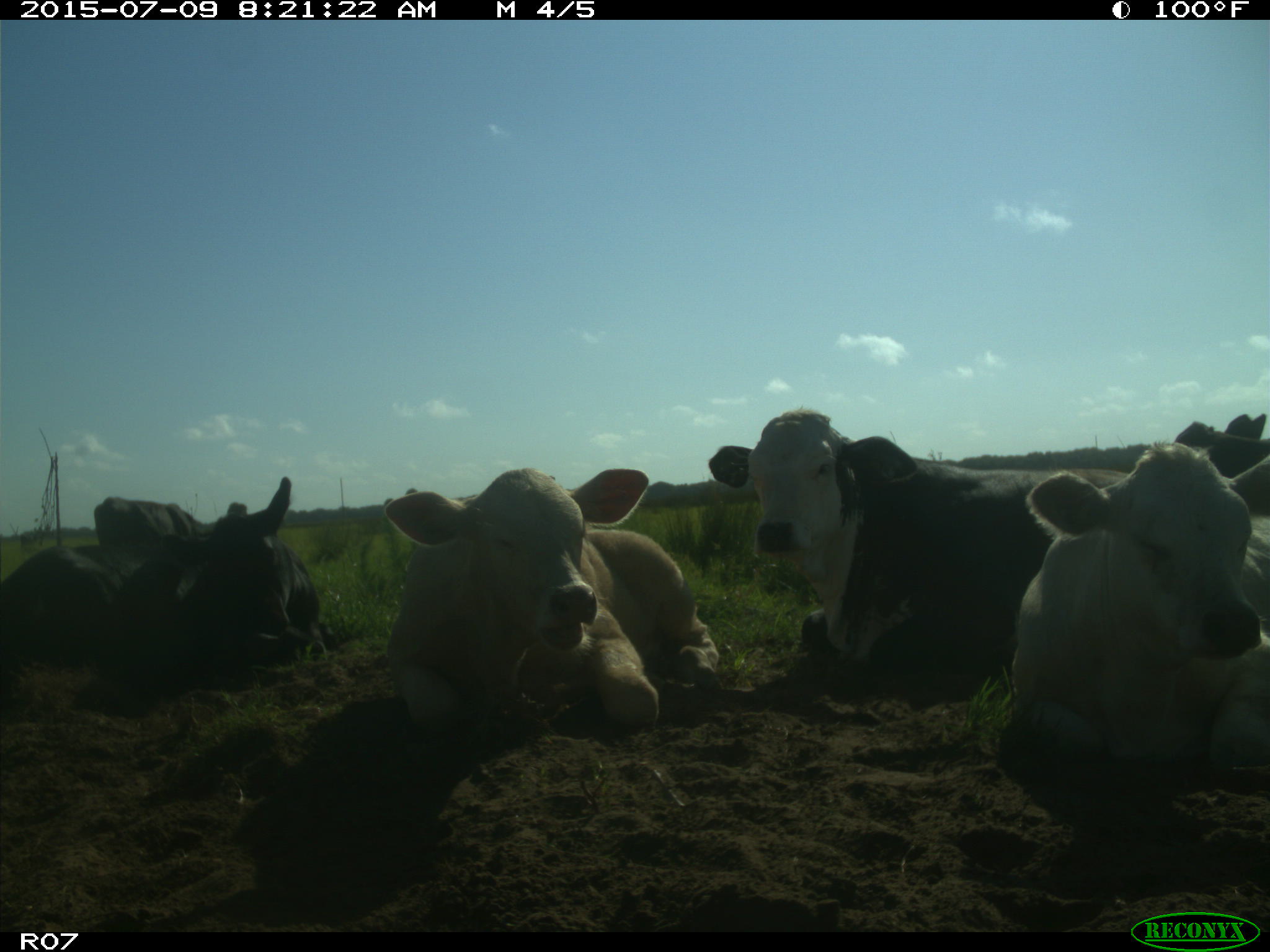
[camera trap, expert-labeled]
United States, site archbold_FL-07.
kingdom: Animalia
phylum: Chordata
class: Mammalia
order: Artiodactyla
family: Bovidae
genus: Bos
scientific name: Bos taurus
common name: domestic cow